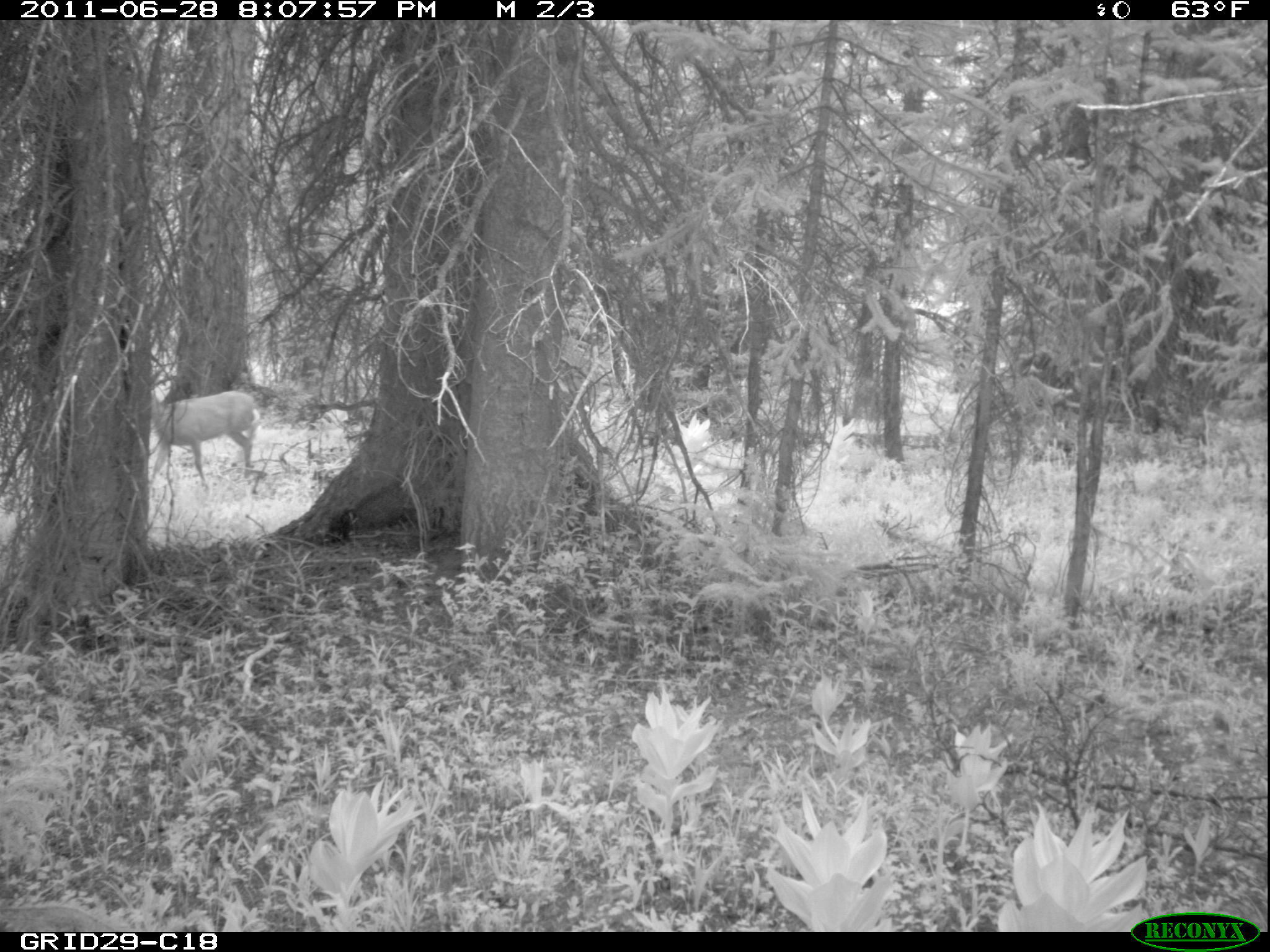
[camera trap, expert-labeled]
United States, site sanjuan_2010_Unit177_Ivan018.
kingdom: Animalia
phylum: Chordata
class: Mammalia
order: Artiodactyla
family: Cervidae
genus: Odocoileus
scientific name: Odocoileus hemionus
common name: mule deer